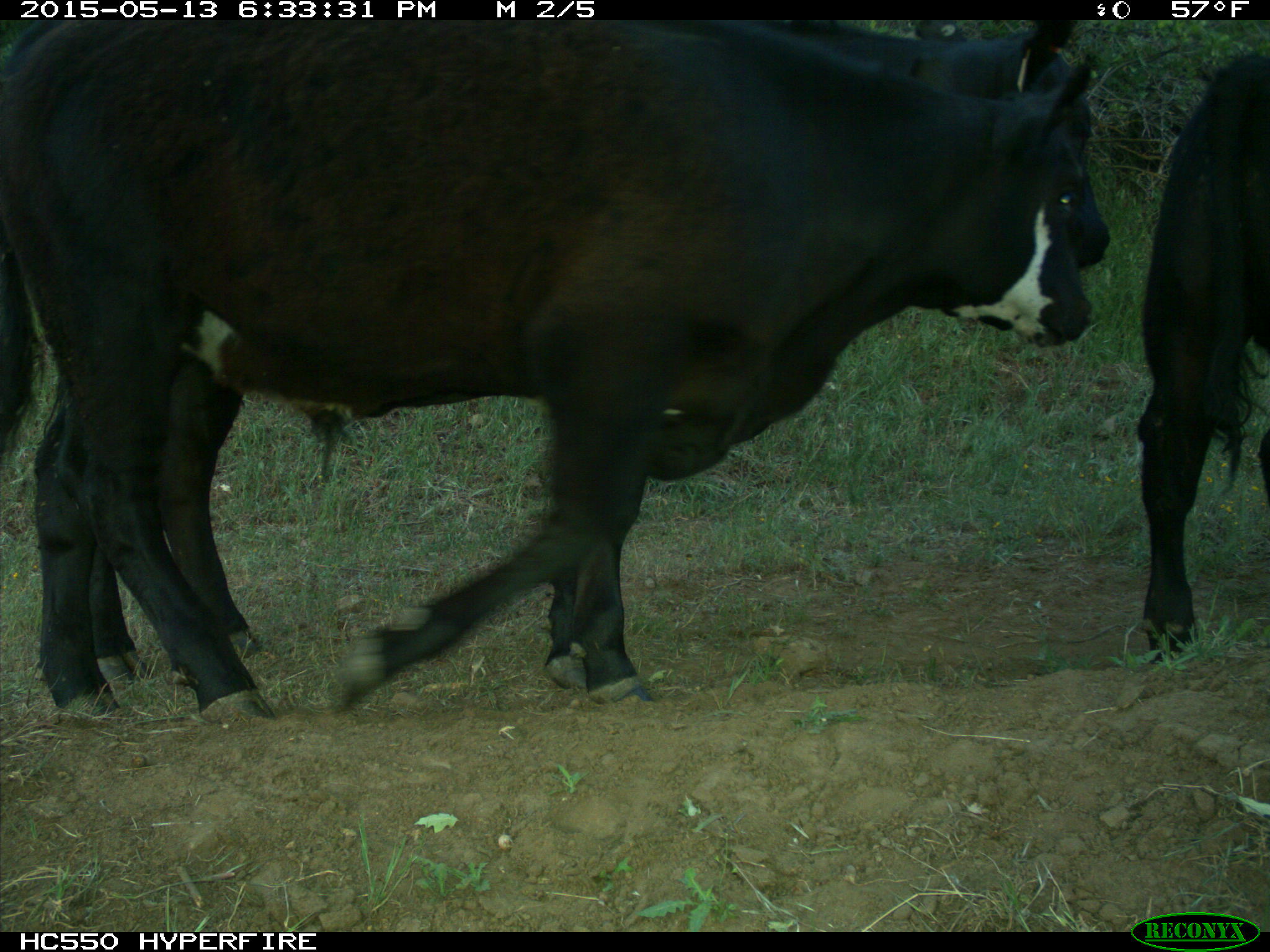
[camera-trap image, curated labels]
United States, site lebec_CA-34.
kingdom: Animalia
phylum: Chordata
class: Mammalia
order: Artiodactyla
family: Bovidae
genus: Bos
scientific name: Bos taurus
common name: domestic cow